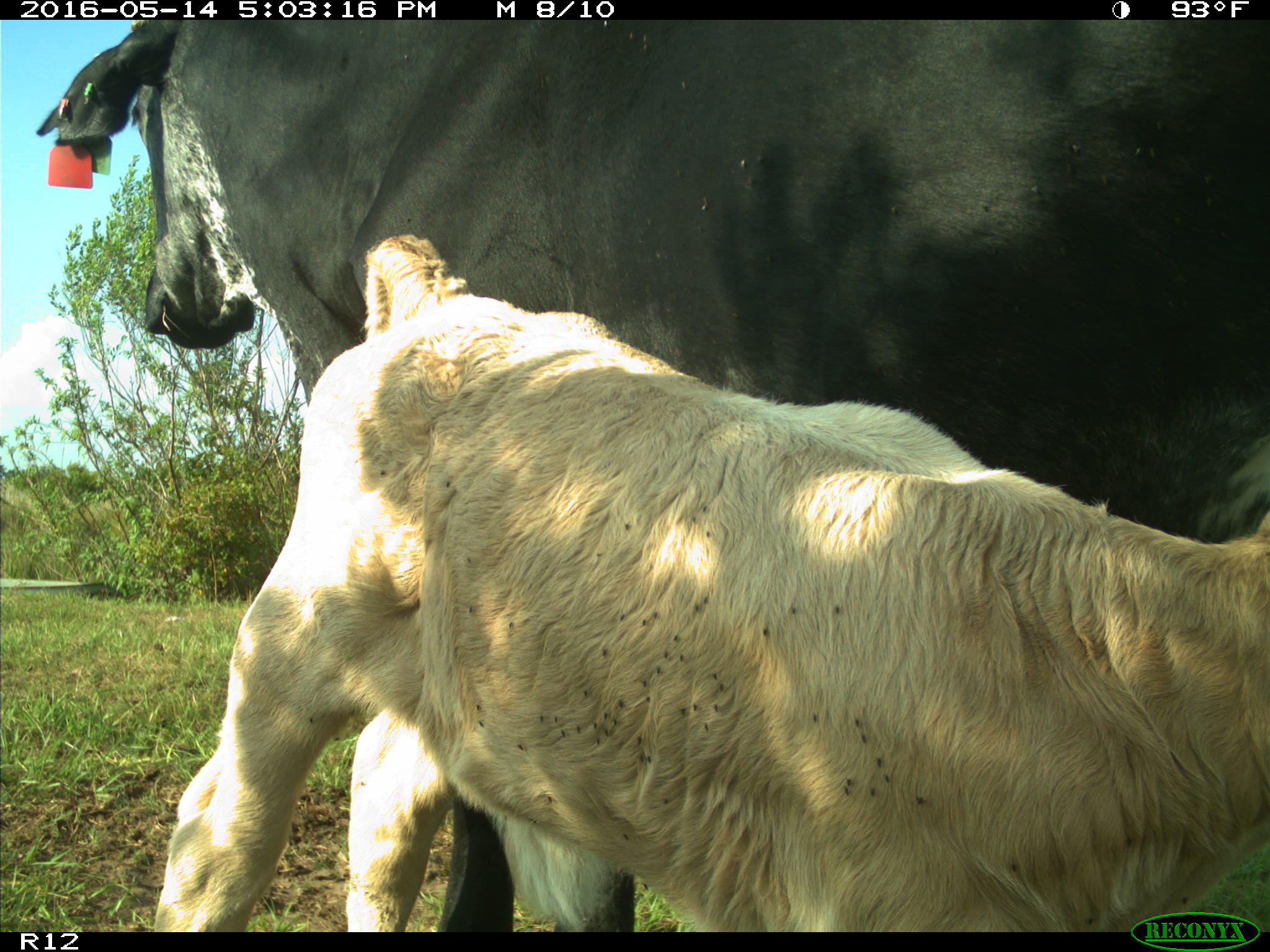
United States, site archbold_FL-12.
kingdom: Animalia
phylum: Chordata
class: Mammalia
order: Artiodactyla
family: Bovidae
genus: Bos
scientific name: Bos taurus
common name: domestic cow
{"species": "Bos taurus (domestic cow)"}